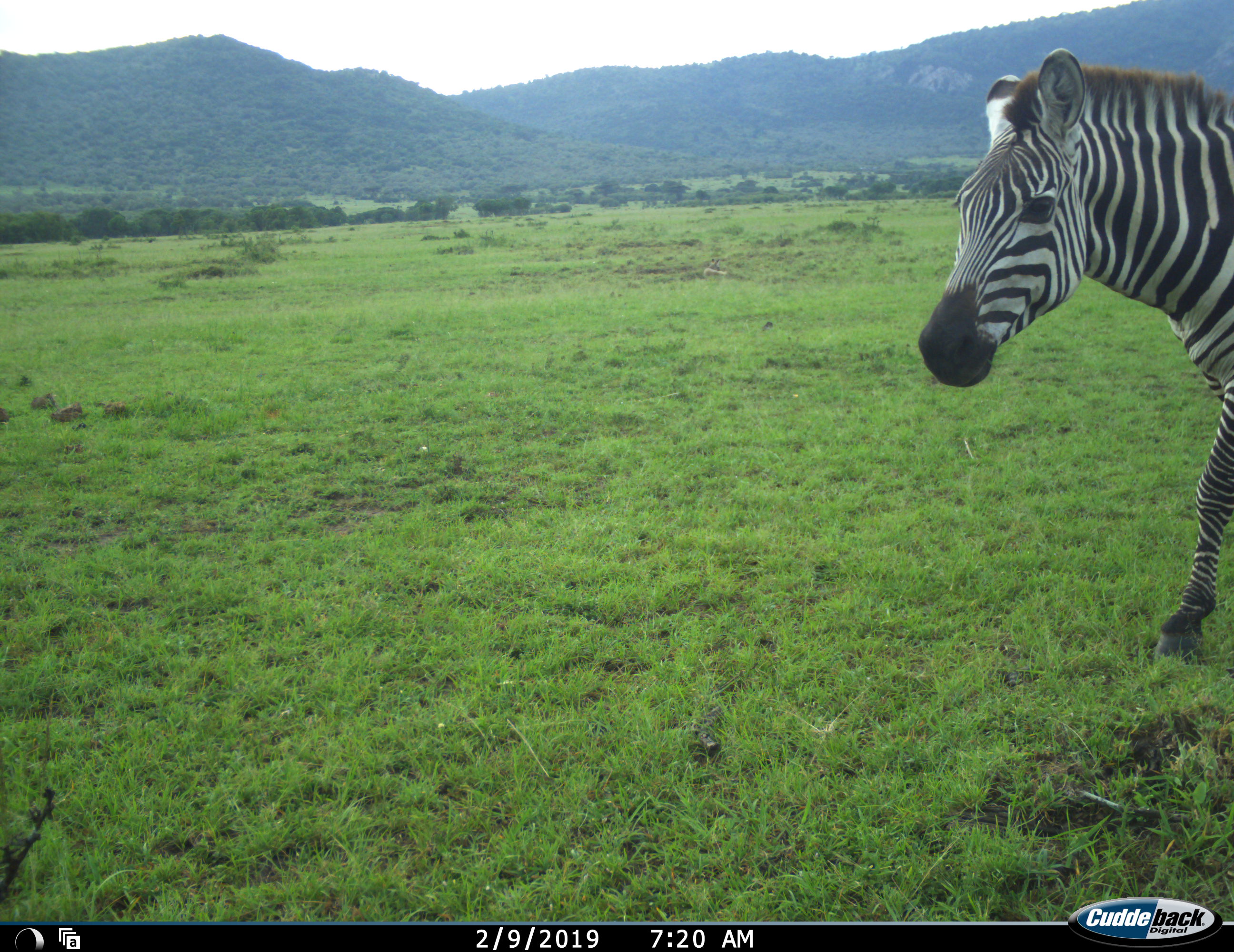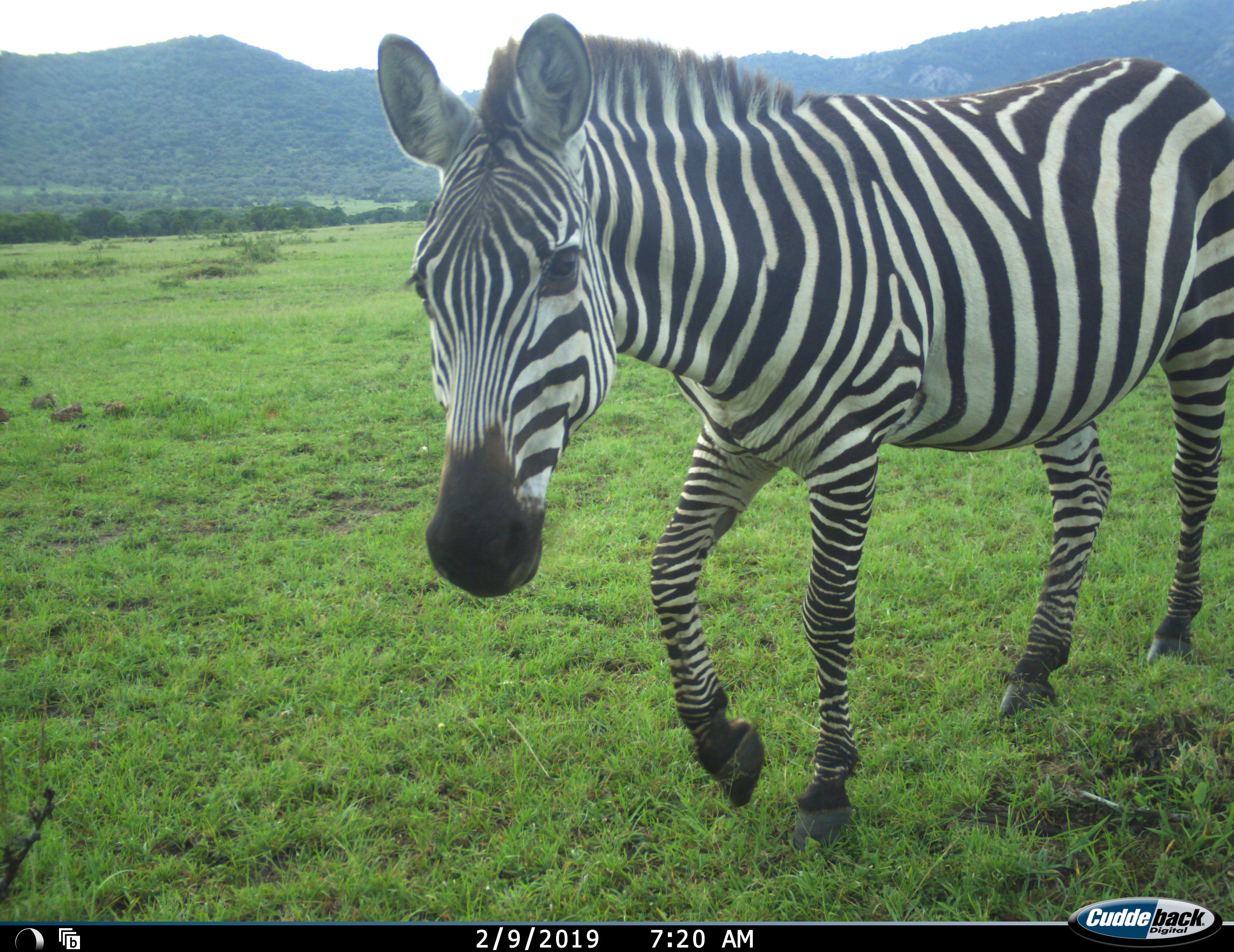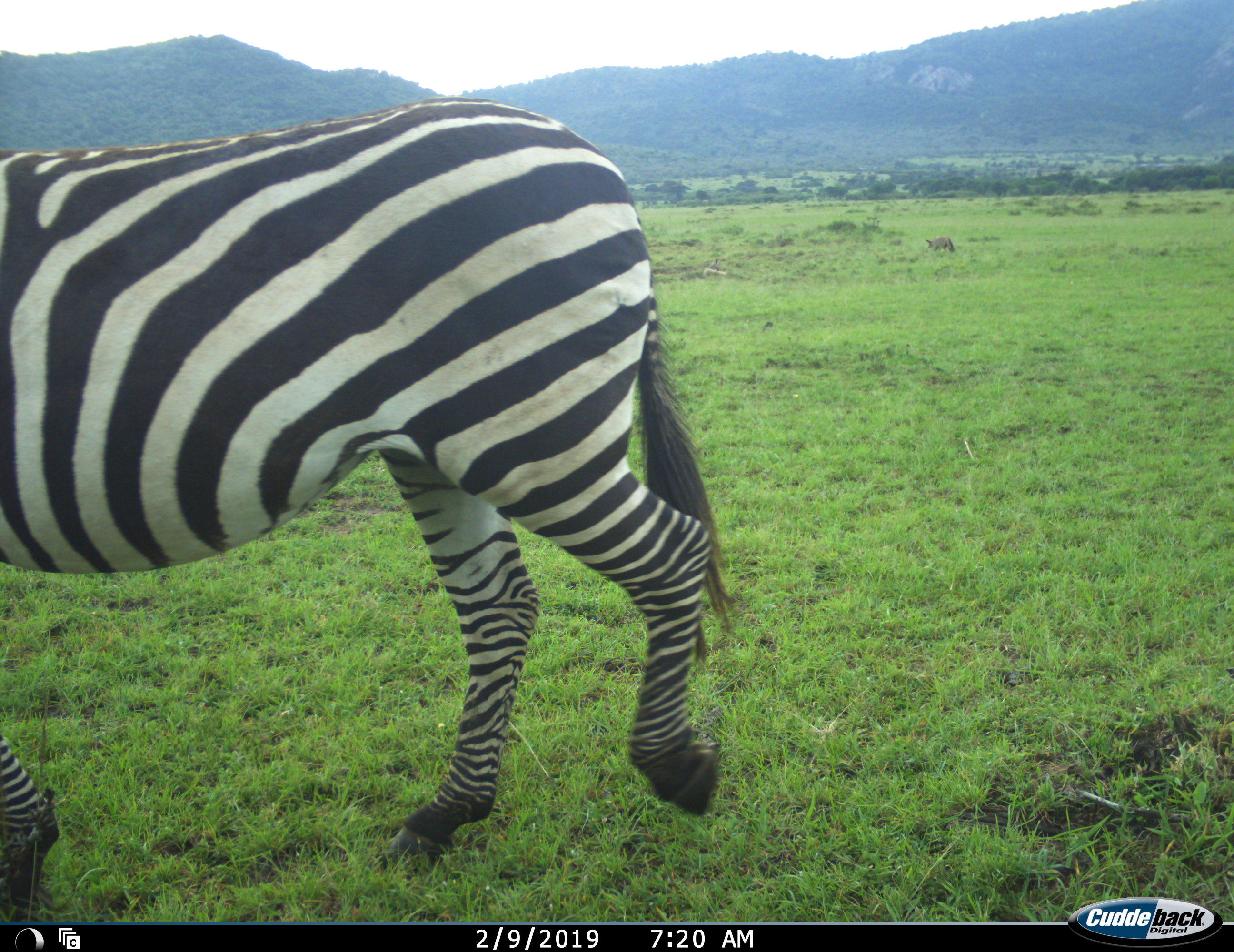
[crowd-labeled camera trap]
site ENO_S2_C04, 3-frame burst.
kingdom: Animalia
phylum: Chordata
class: Mammalia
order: Perissodactyla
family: Equidae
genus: Equus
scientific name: Equus quagga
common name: plains zebra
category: zebraplains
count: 1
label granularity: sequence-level